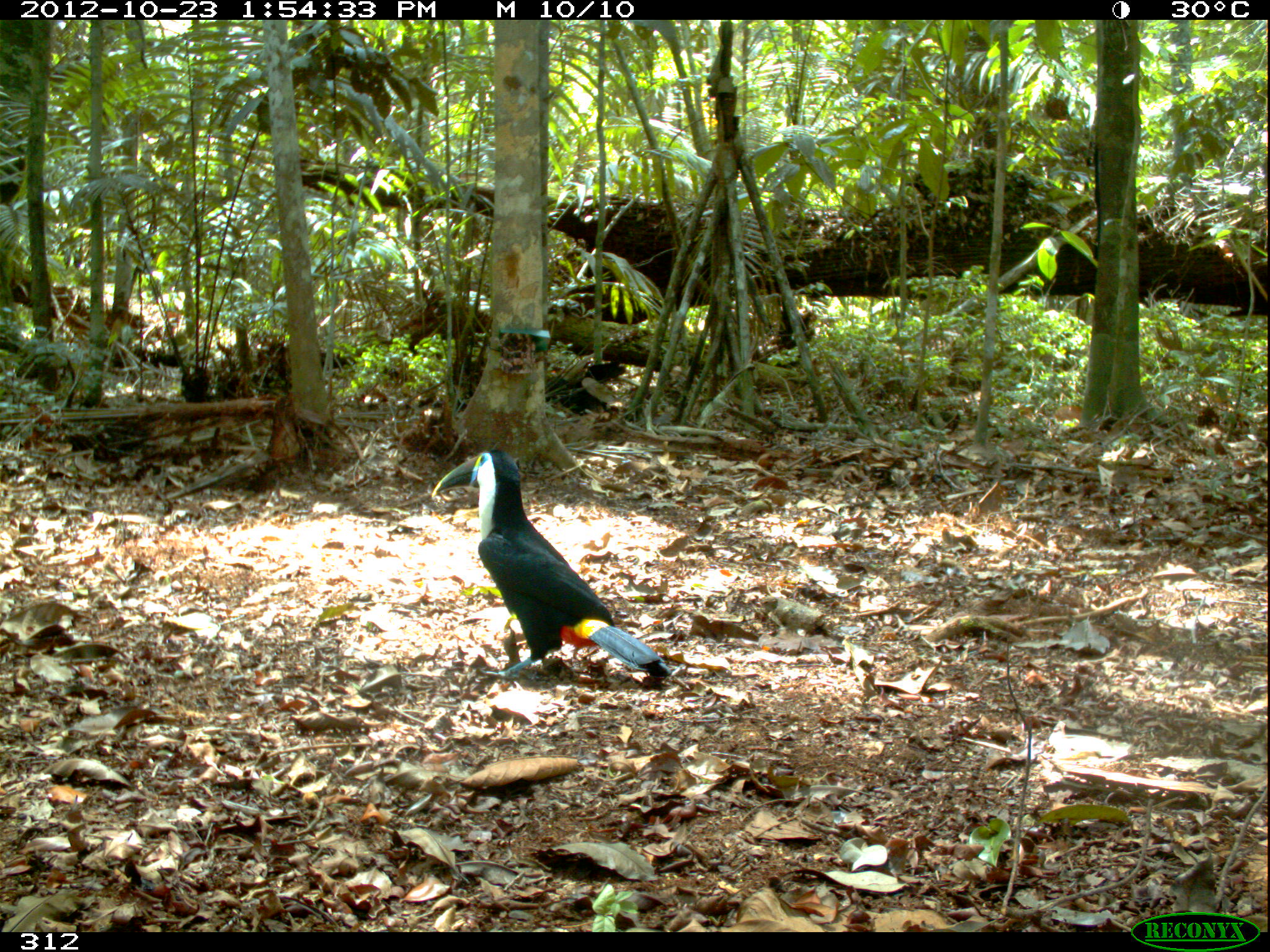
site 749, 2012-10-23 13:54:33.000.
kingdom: Animalia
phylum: Chordata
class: Aves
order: Piciformes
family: Ramphastidae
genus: Ramphastos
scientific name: Ramphastos tucanus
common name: white-throated toucan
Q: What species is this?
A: Ramphastos tucanus (white-throated toucan).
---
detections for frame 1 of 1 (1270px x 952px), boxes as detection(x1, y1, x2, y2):
ramphastos tucanus: detection(431, 449, 672, 678)